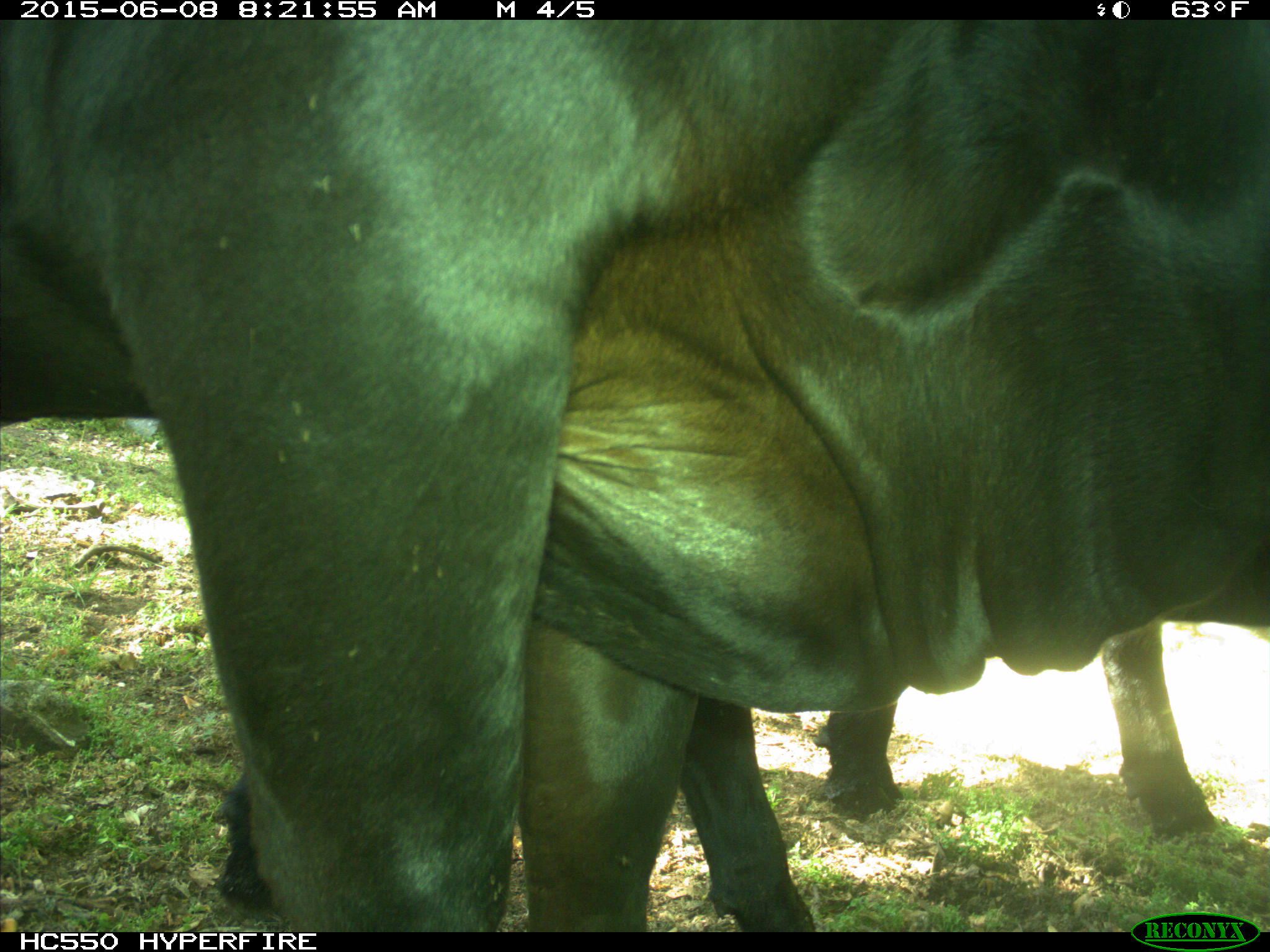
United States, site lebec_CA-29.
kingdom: Animalia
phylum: Chordata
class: Mammalia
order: Artiodactyla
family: Bovidae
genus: Bos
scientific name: Bos taurus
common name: domestic cow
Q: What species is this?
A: Bos taurus (domestic cow).